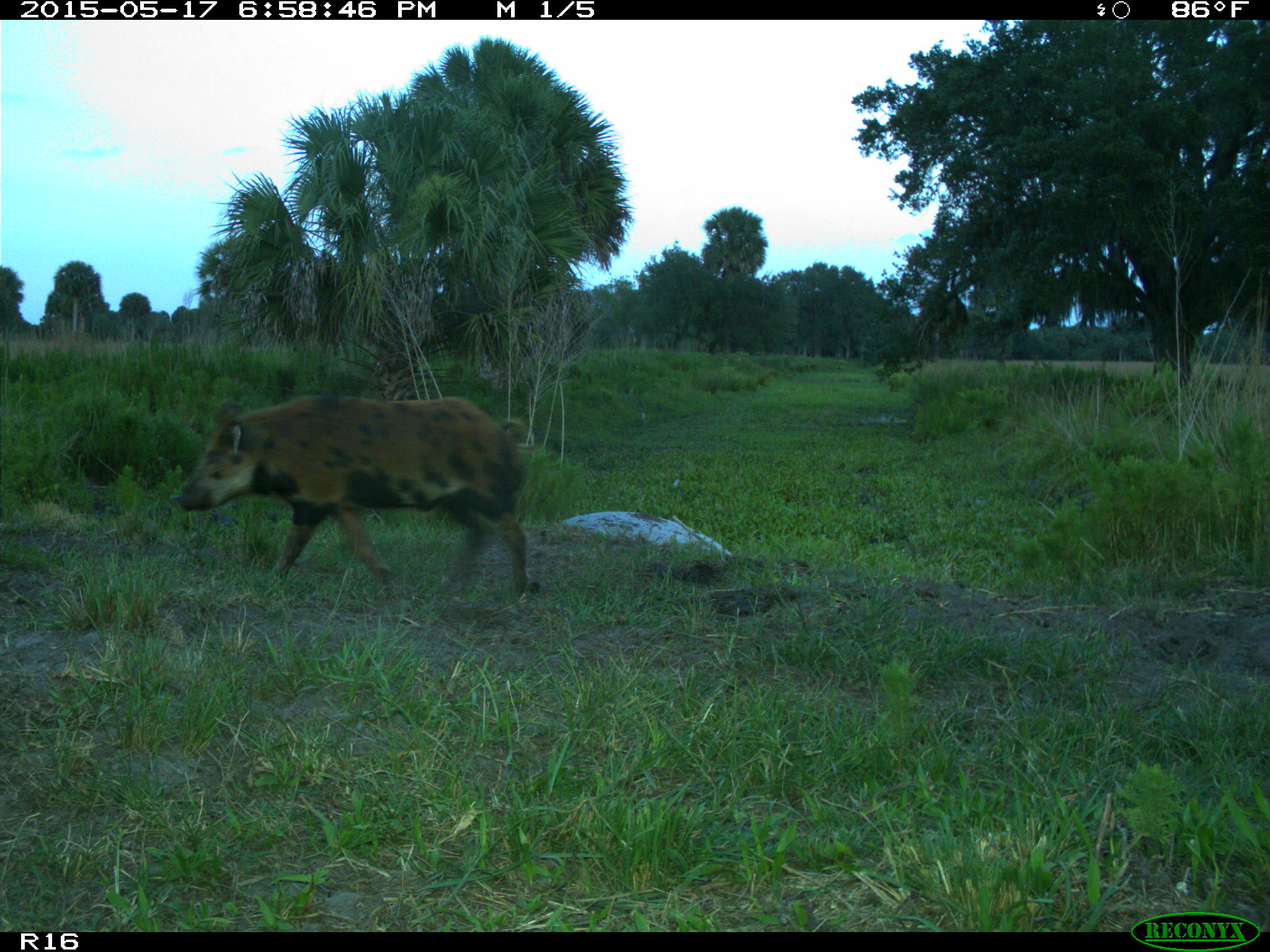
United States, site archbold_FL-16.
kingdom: Animalia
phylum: Chordata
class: Mammalia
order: Artiodactyla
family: Suidae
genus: Sus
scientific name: Sus scrofa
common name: wild boar